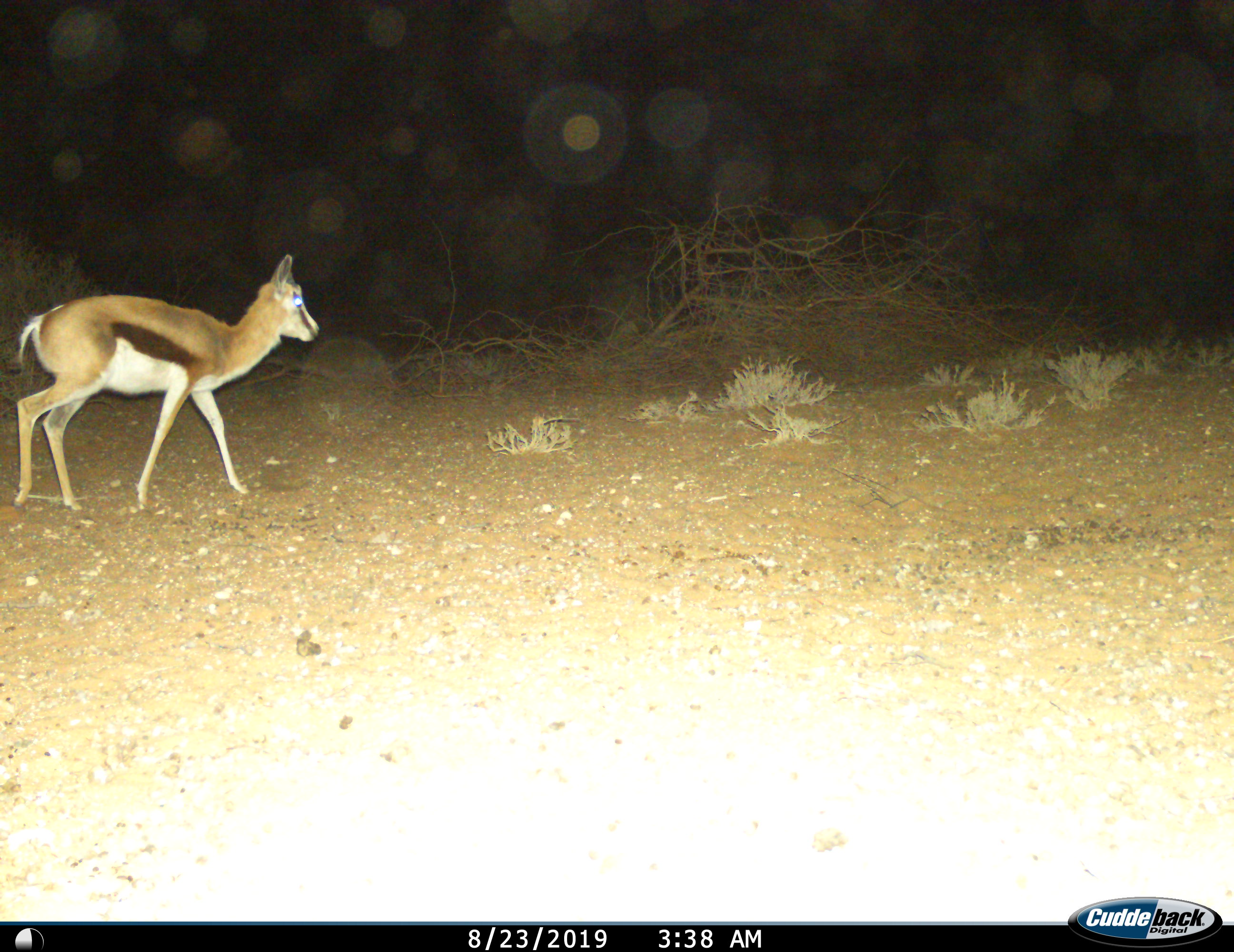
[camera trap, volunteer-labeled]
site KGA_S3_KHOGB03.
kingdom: Animalia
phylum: Chordata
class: Mammalia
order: Artiodactyla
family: Bovidae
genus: Antidorcas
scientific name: Antidorcas marsupialis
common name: springbok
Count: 1.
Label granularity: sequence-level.